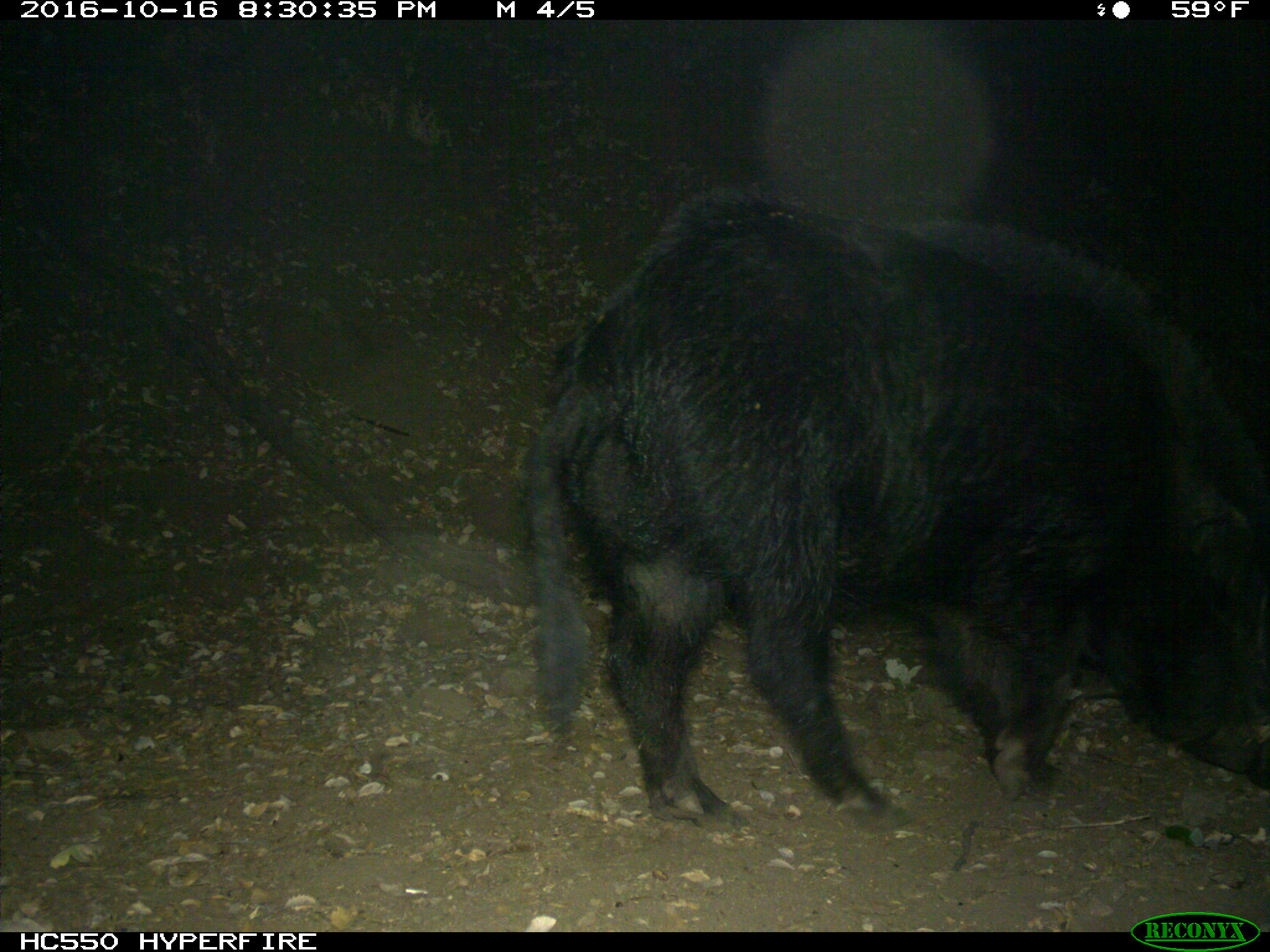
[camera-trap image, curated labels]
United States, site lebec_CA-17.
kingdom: Animalia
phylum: Chordata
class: Mammalia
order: Artiodactyla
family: Suidae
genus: Sus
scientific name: Sus scrofa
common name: wild boar